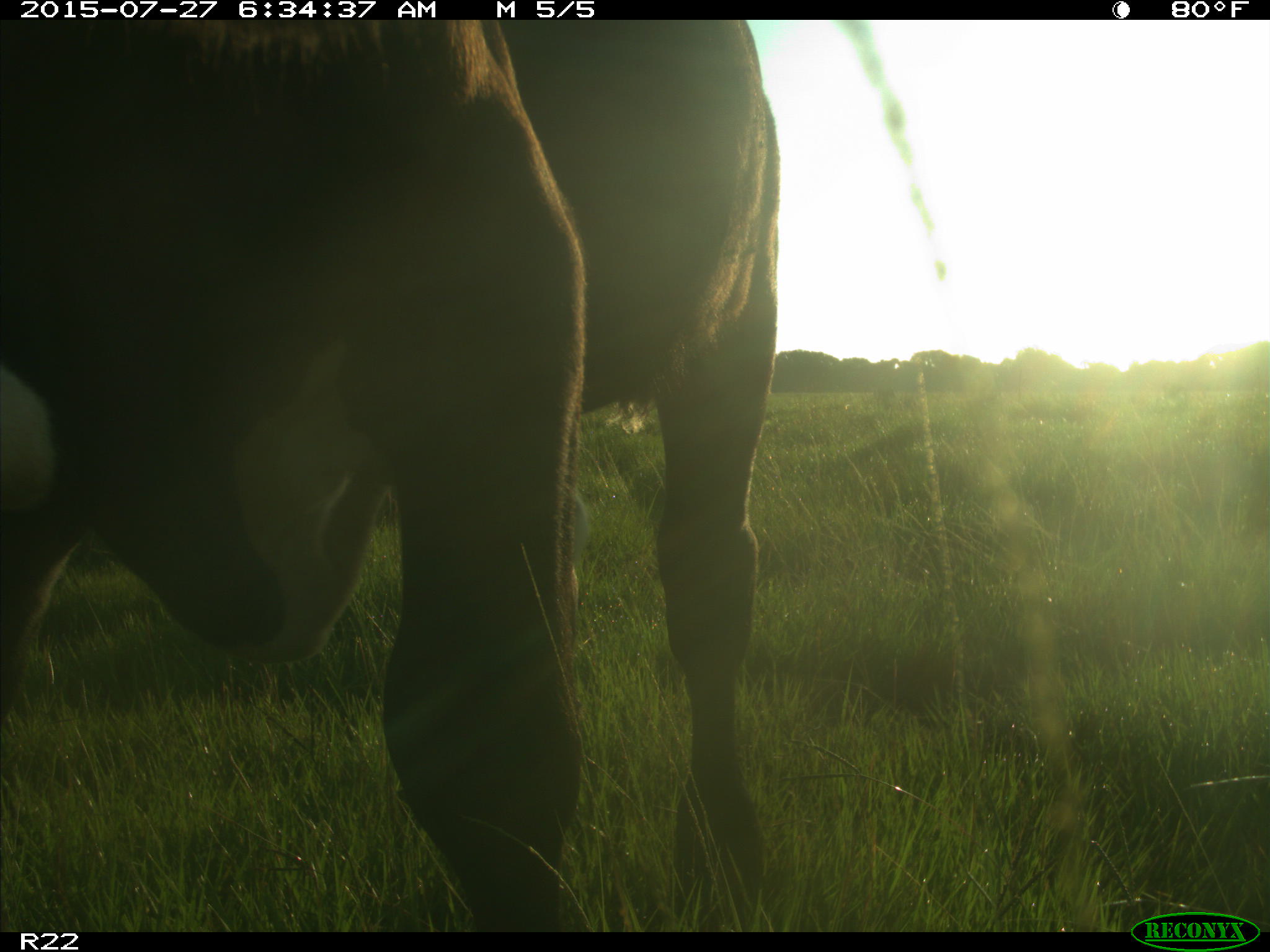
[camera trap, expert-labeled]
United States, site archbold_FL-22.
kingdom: Animalia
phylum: Chordata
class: Mammalia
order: Artiodactyla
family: Bovidae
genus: Bos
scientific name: Bos taurus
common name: domestic cow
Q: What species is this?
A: Bos taurus (domestic cow).